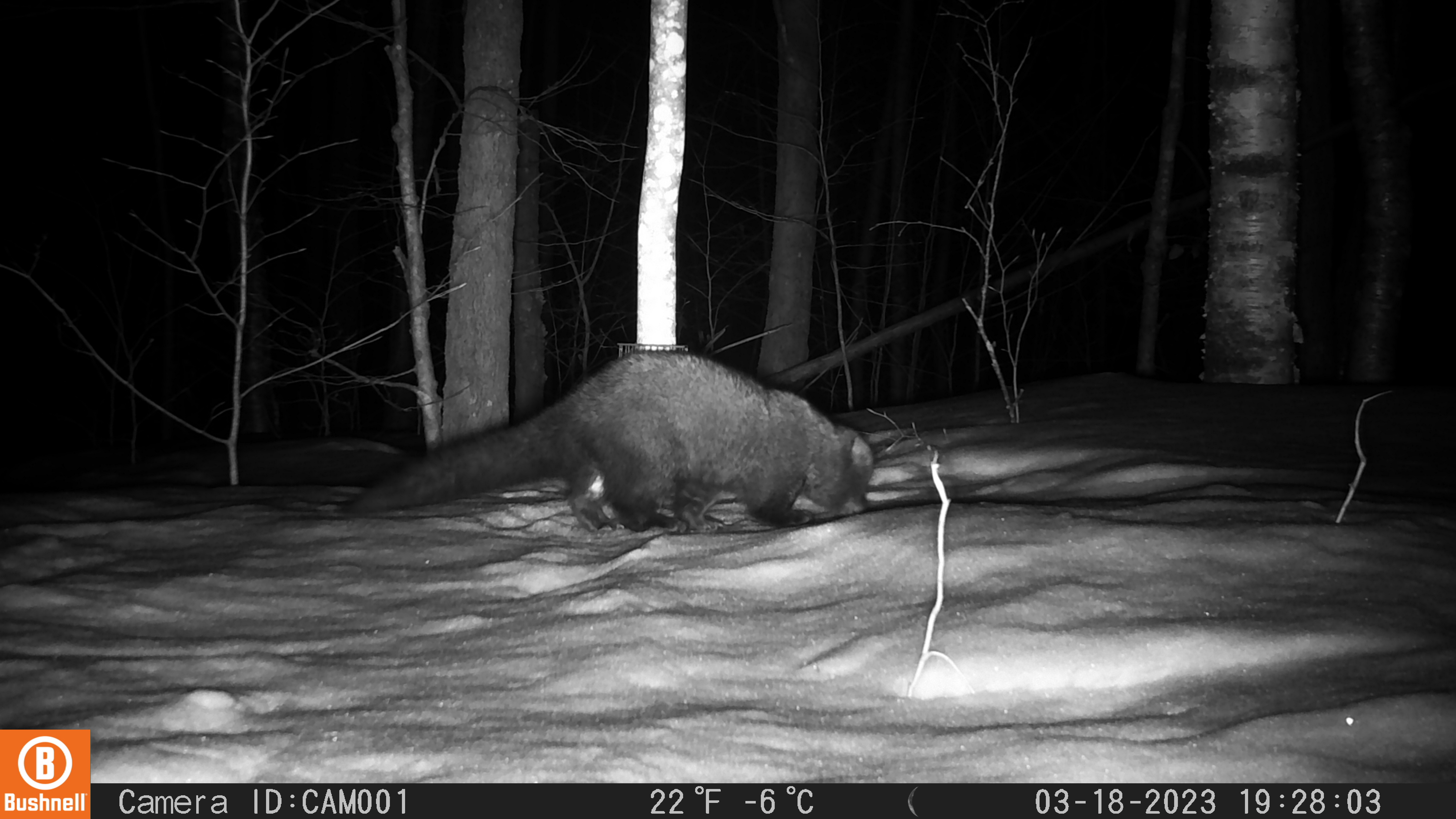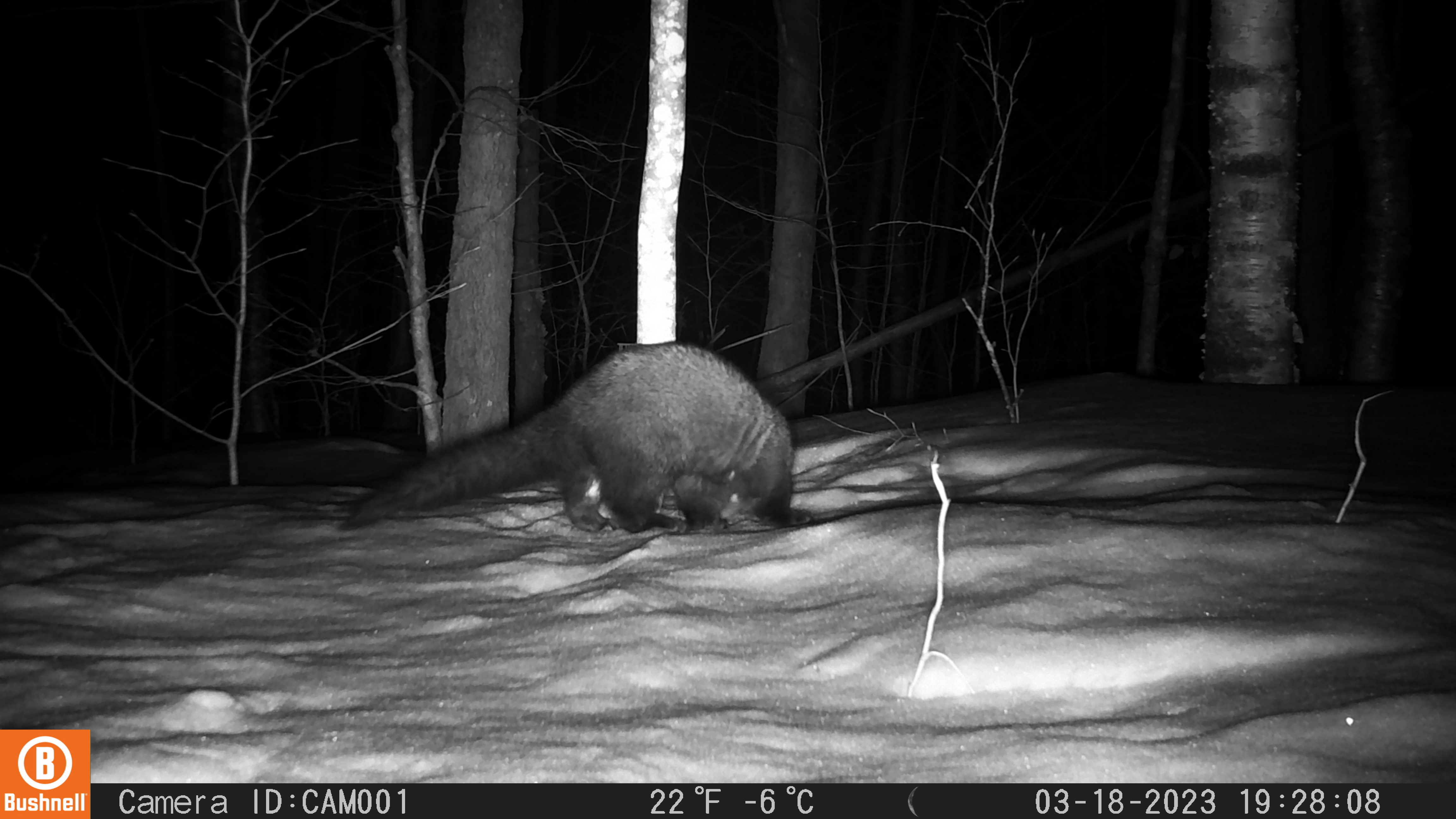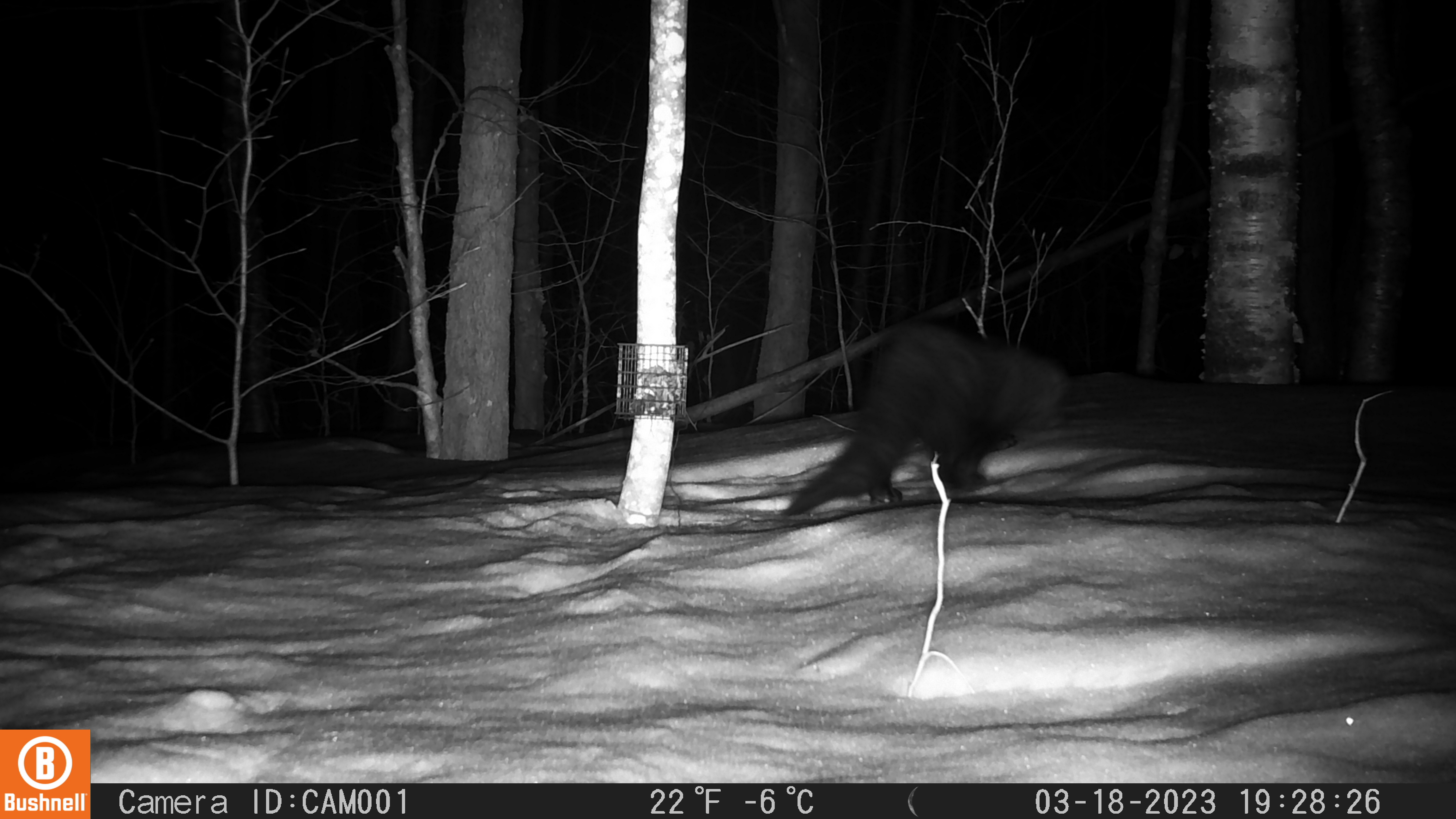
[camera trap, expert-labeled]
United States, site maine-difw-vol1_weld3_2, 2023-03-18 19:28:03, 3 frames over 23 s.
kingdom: Animalia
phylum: Chordata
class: Mammalia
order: Carnivora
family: Mustelidae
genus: Pekania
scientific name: Pekania pennanti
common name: fisher